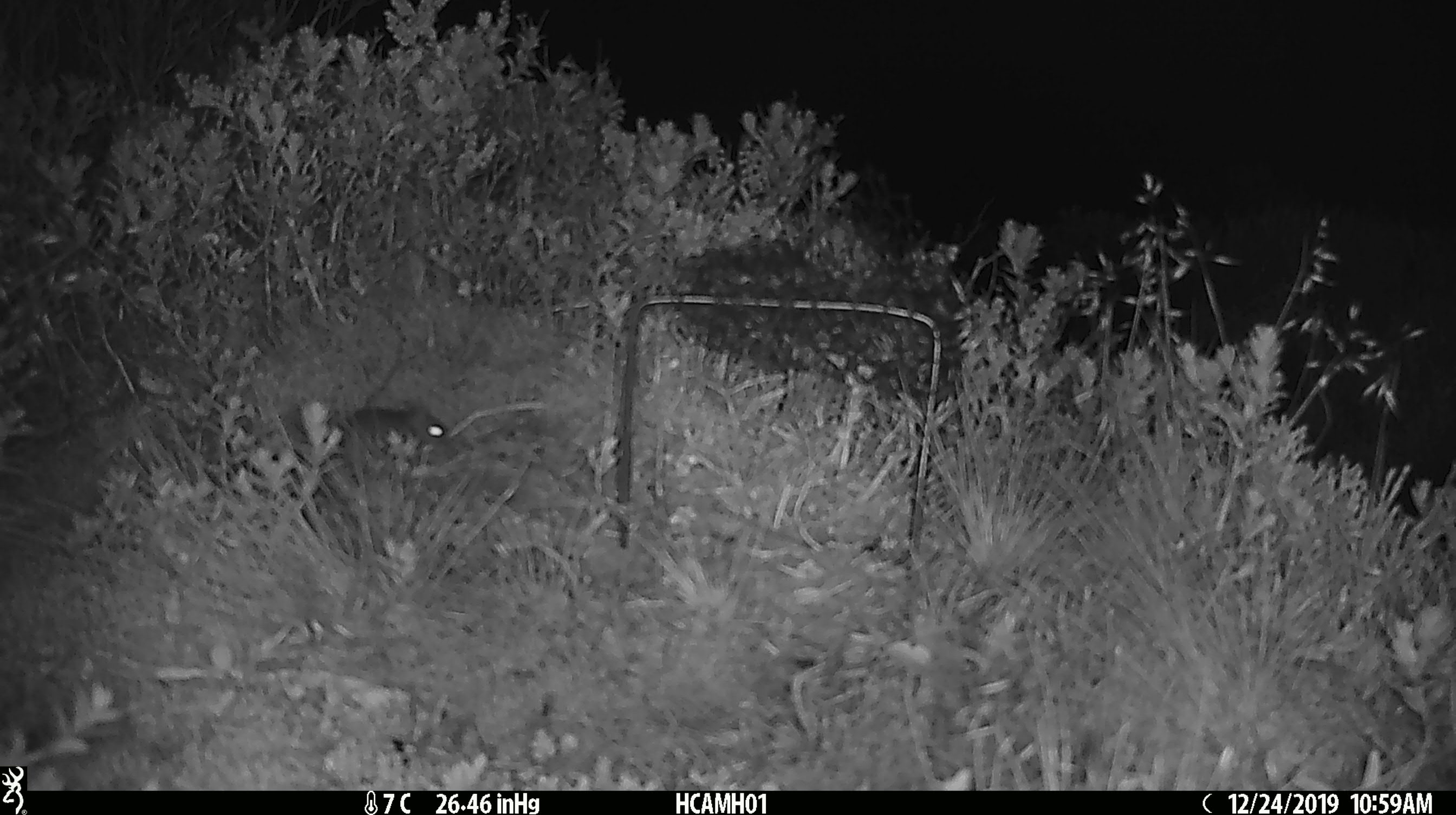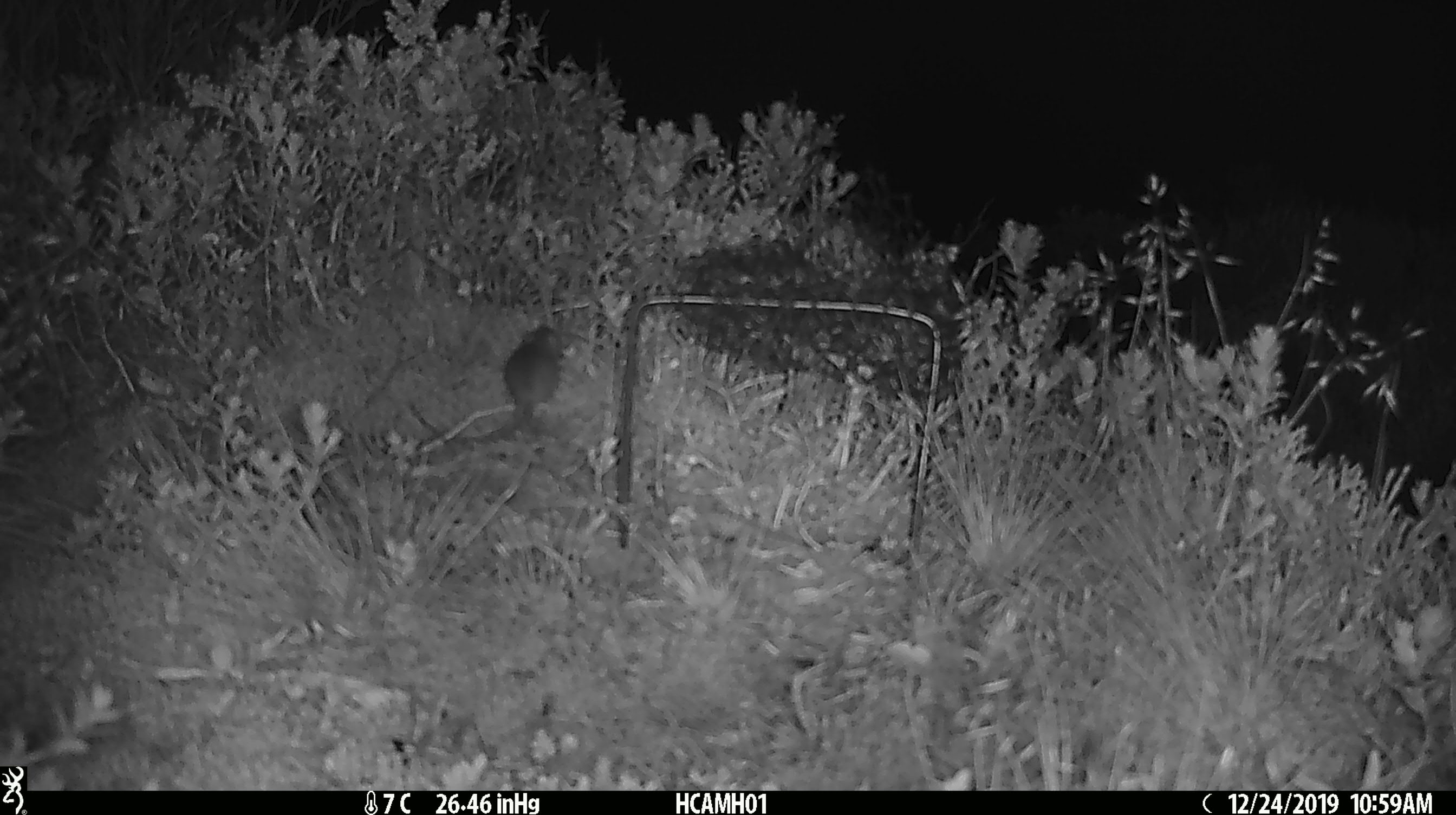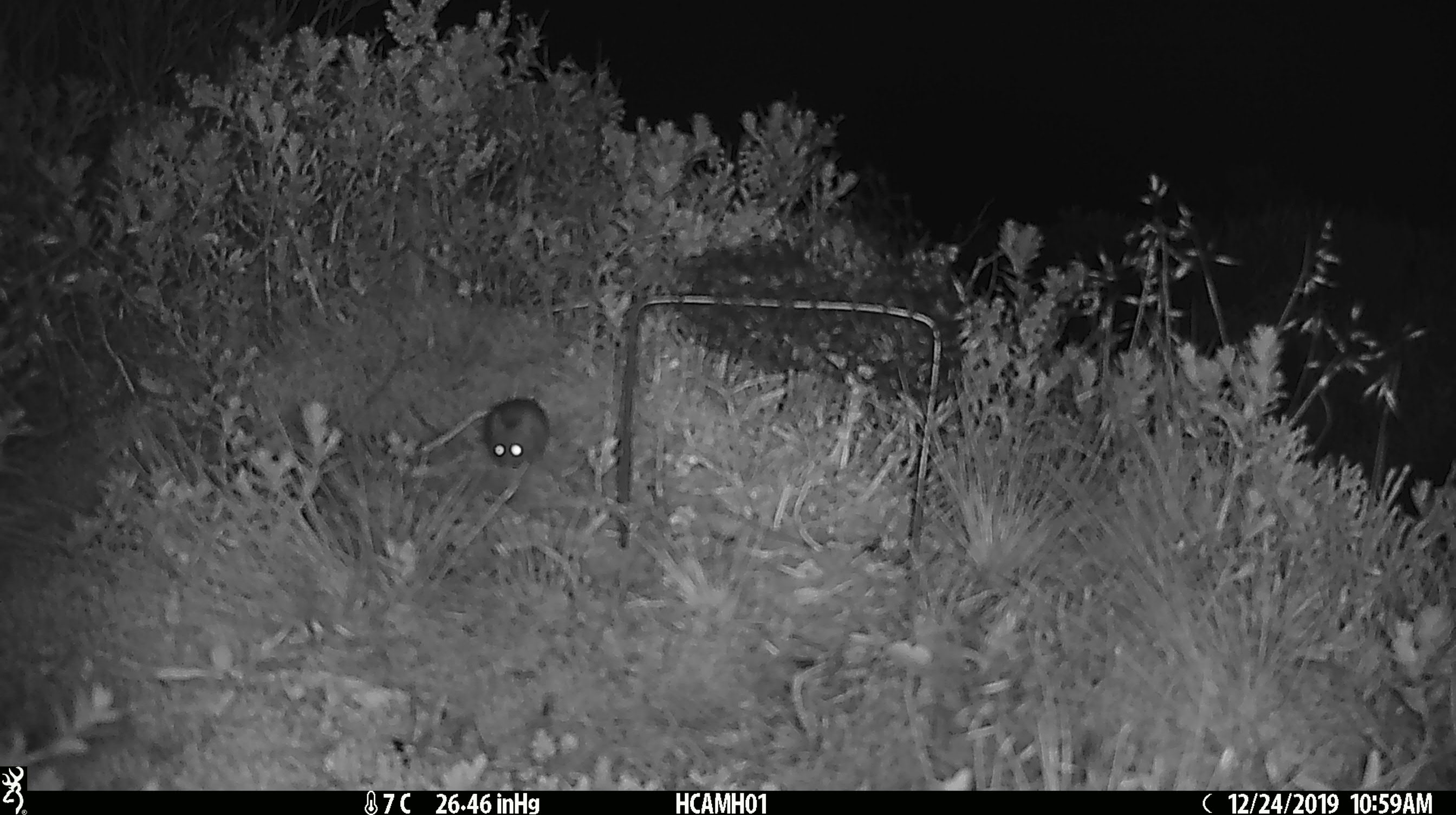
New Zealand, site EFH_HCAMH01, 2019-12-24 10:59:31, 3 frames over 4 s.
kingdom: Animalia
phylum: Chordata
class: Mammalia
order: Rodentia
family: Muridae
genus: Mus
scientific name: Mus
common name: mouse